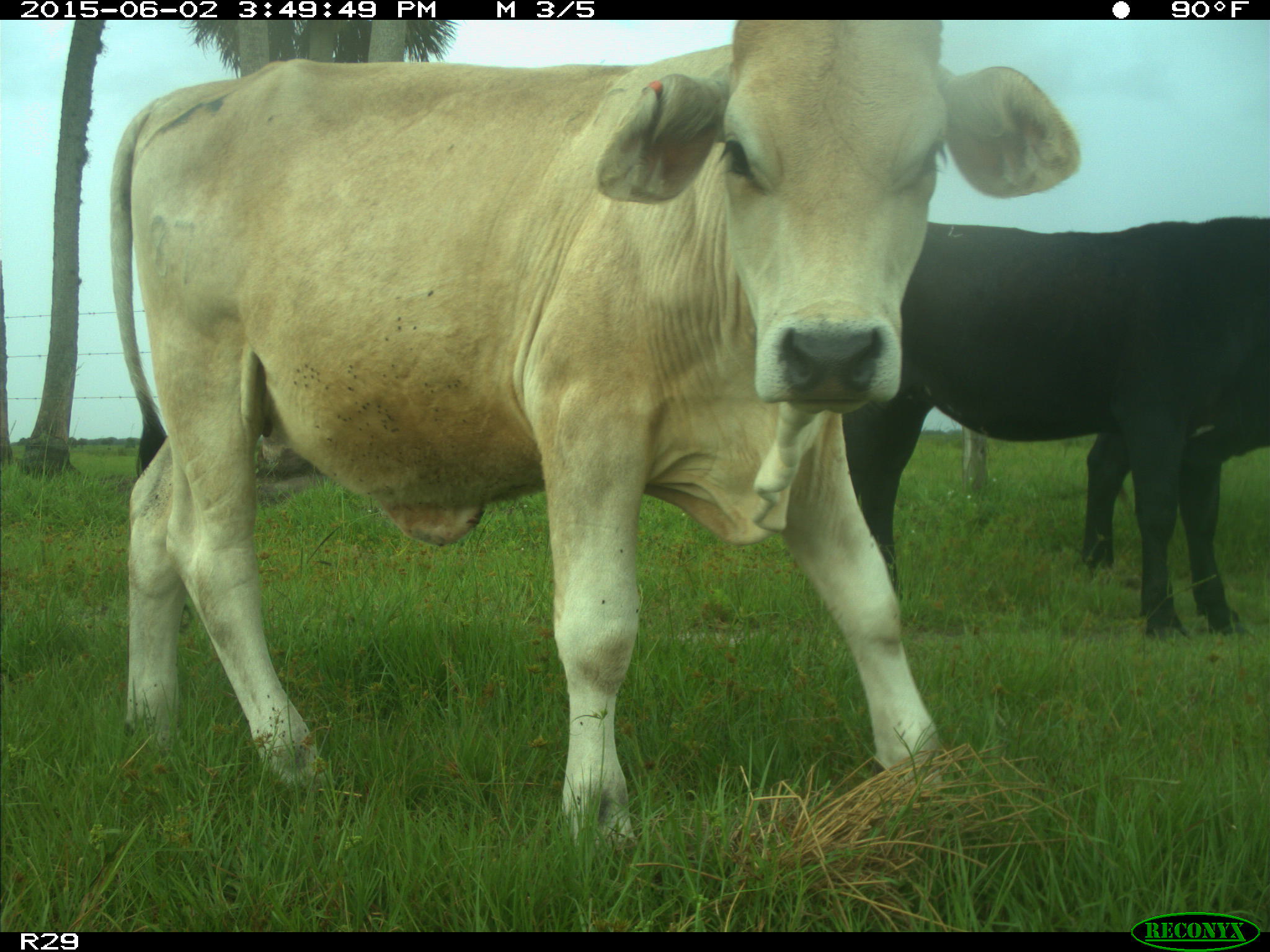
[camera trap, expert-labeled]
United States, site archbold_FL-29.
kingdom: Animalia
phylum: Chordata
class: Mammalia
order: Artiodactyla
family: Bovidae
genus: Bos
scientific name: Bos taurus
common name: domestic cow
Bos taurus (domestic cow).